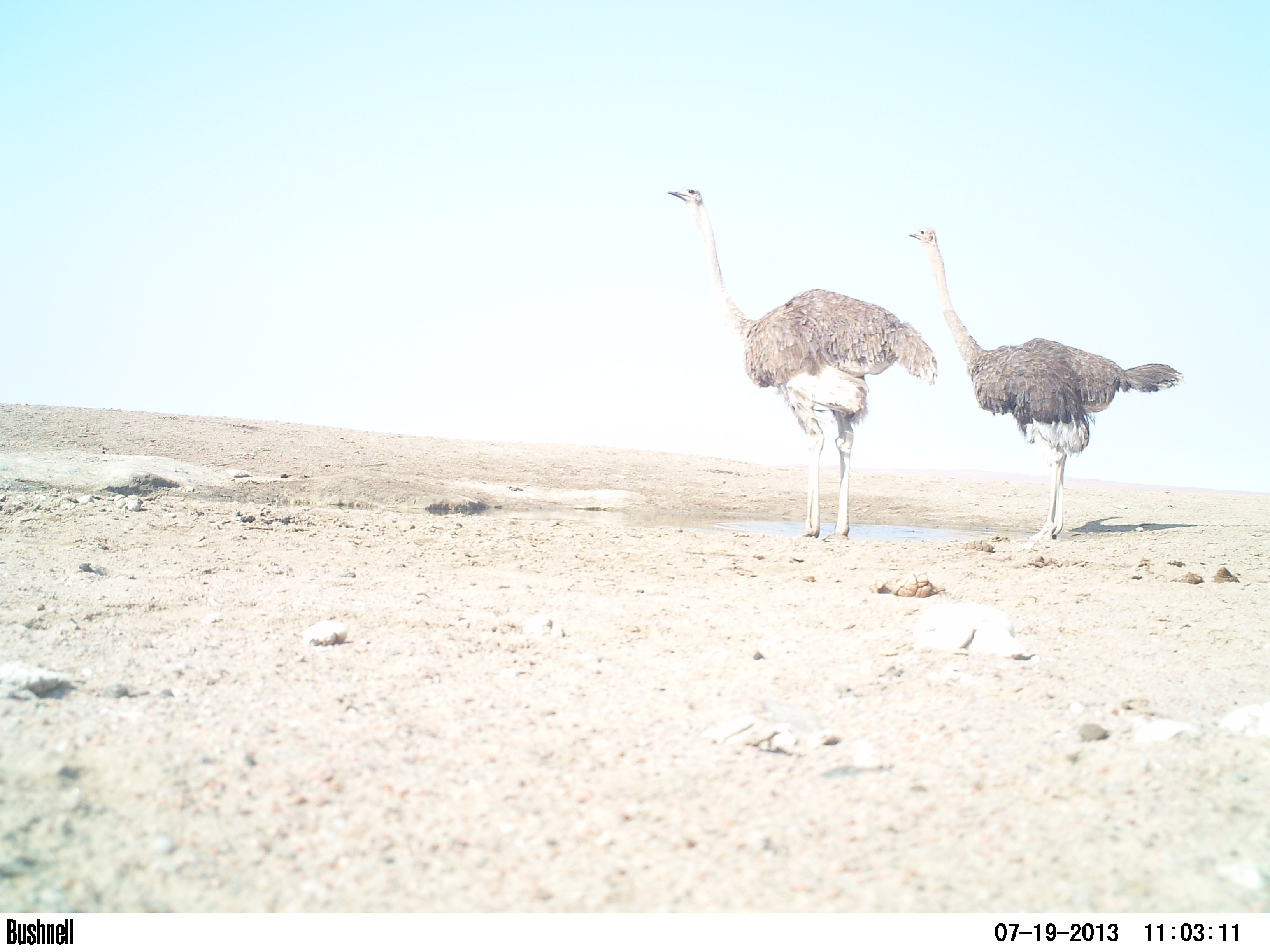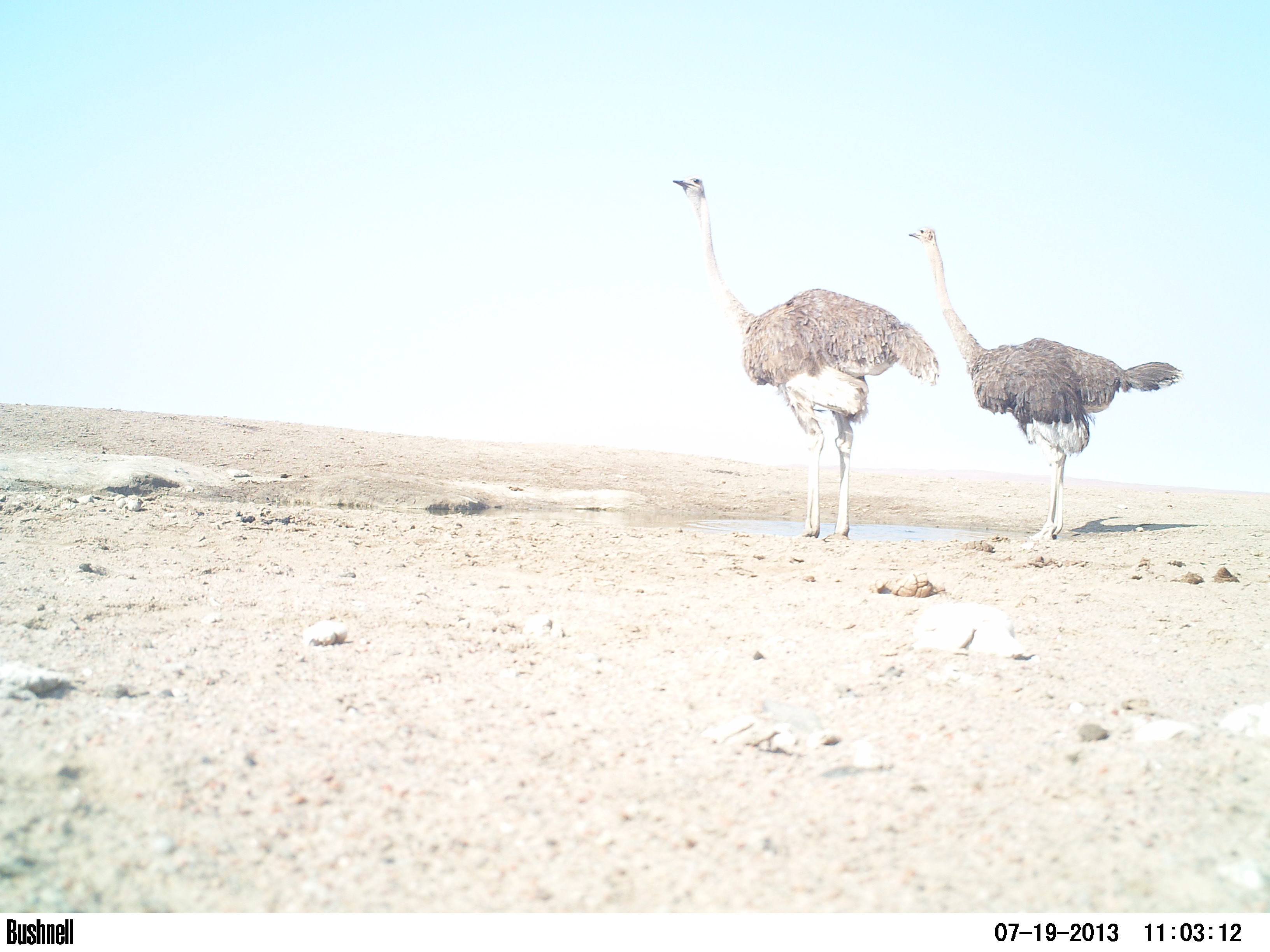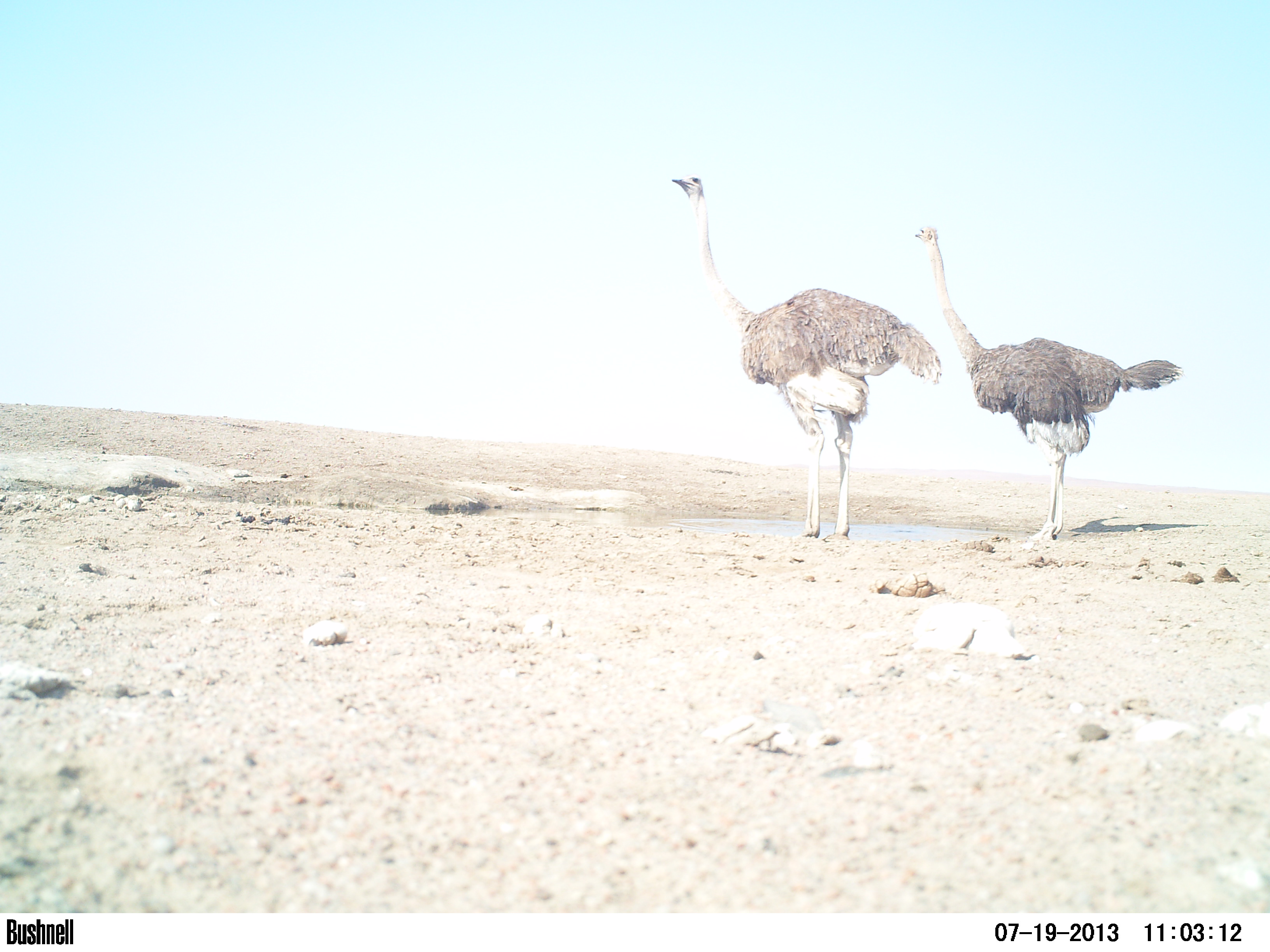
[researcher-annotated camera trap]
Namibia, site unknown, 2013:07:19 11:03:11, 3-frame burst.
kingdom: Animalia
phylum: Chordata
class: Aves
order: Struthioniformes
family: Struthionidae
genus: Struthio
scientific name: Struthio camelus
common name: common ostrich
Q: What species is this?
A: Struthio camelus (common ostrich).